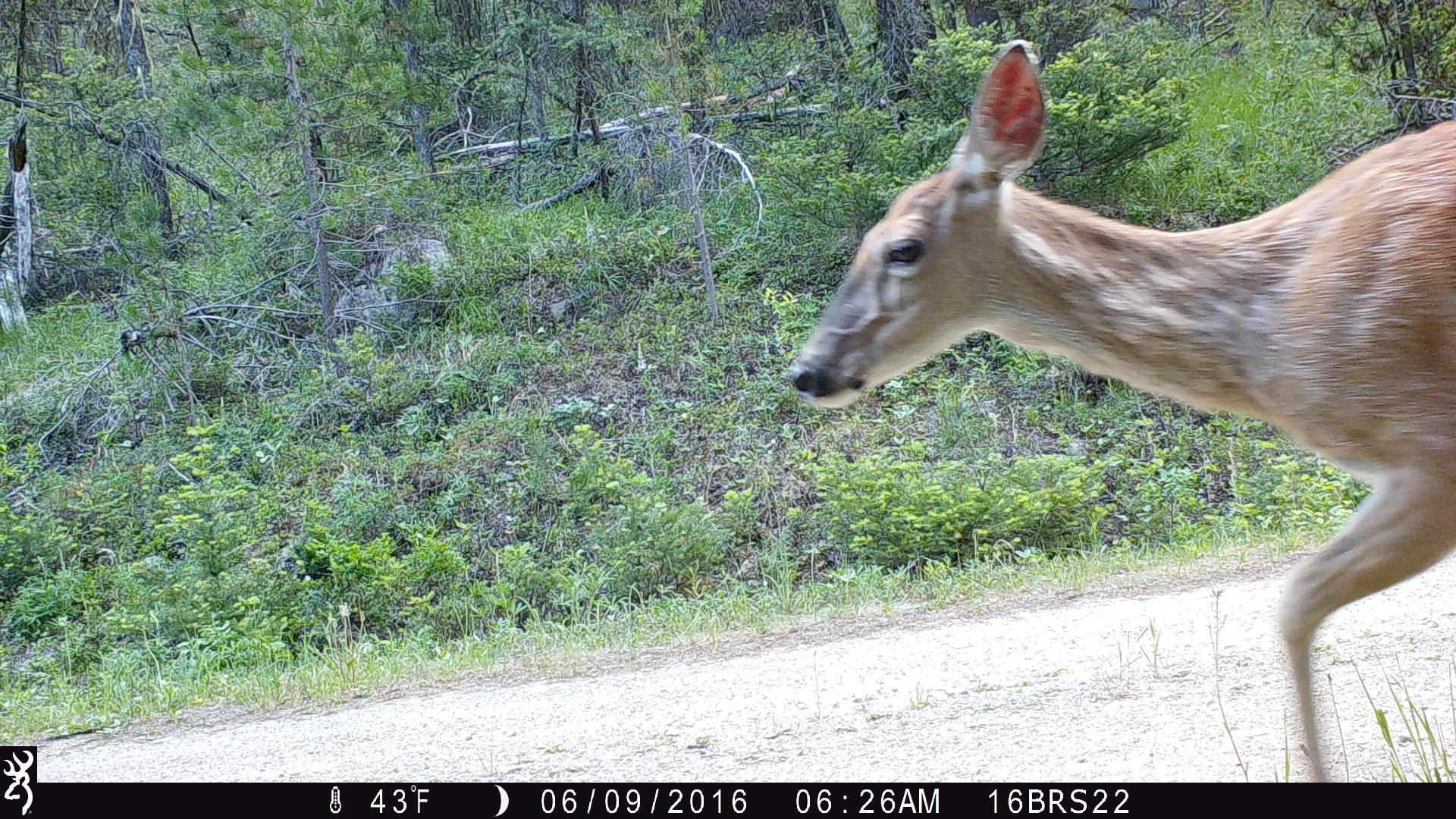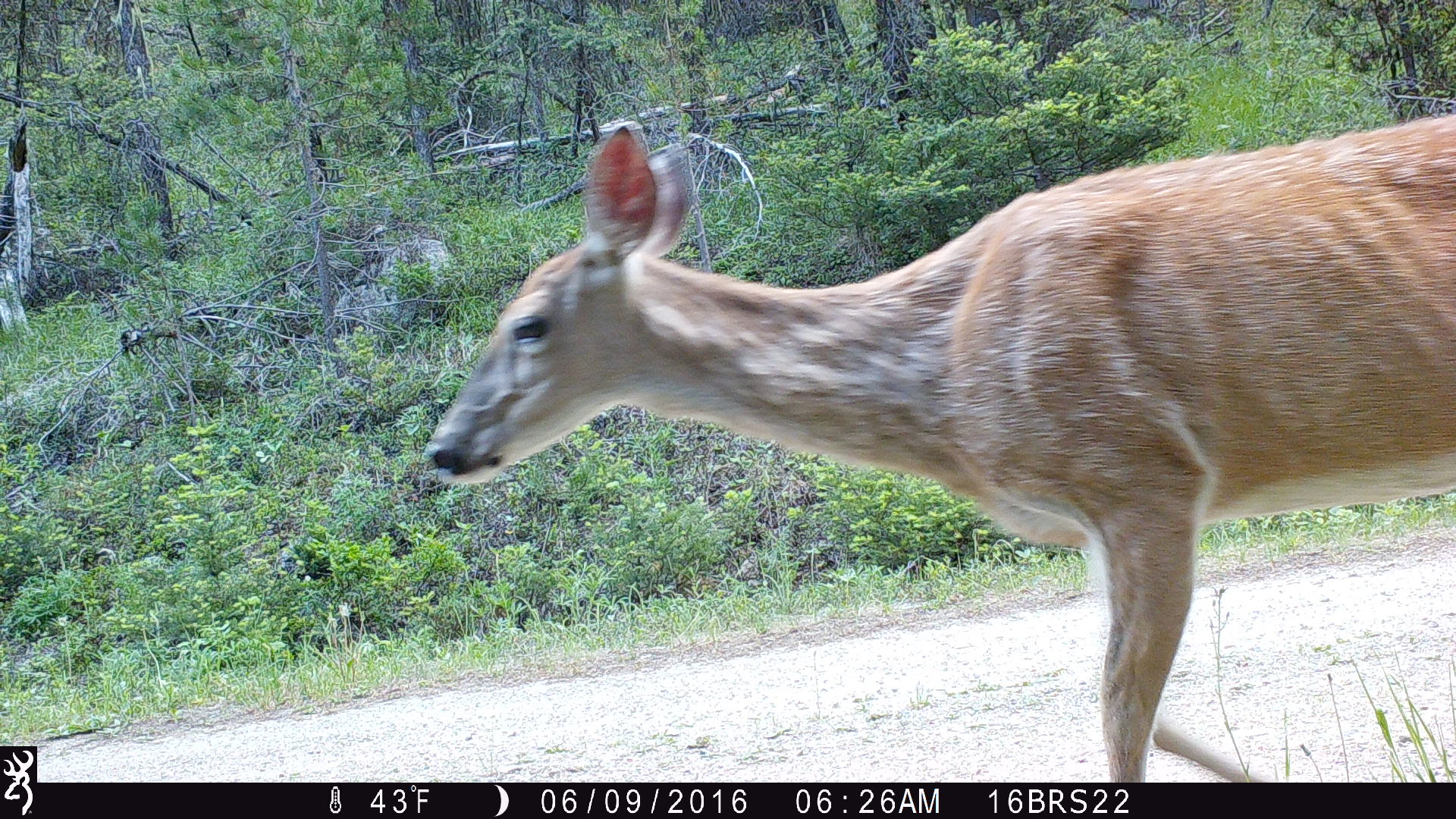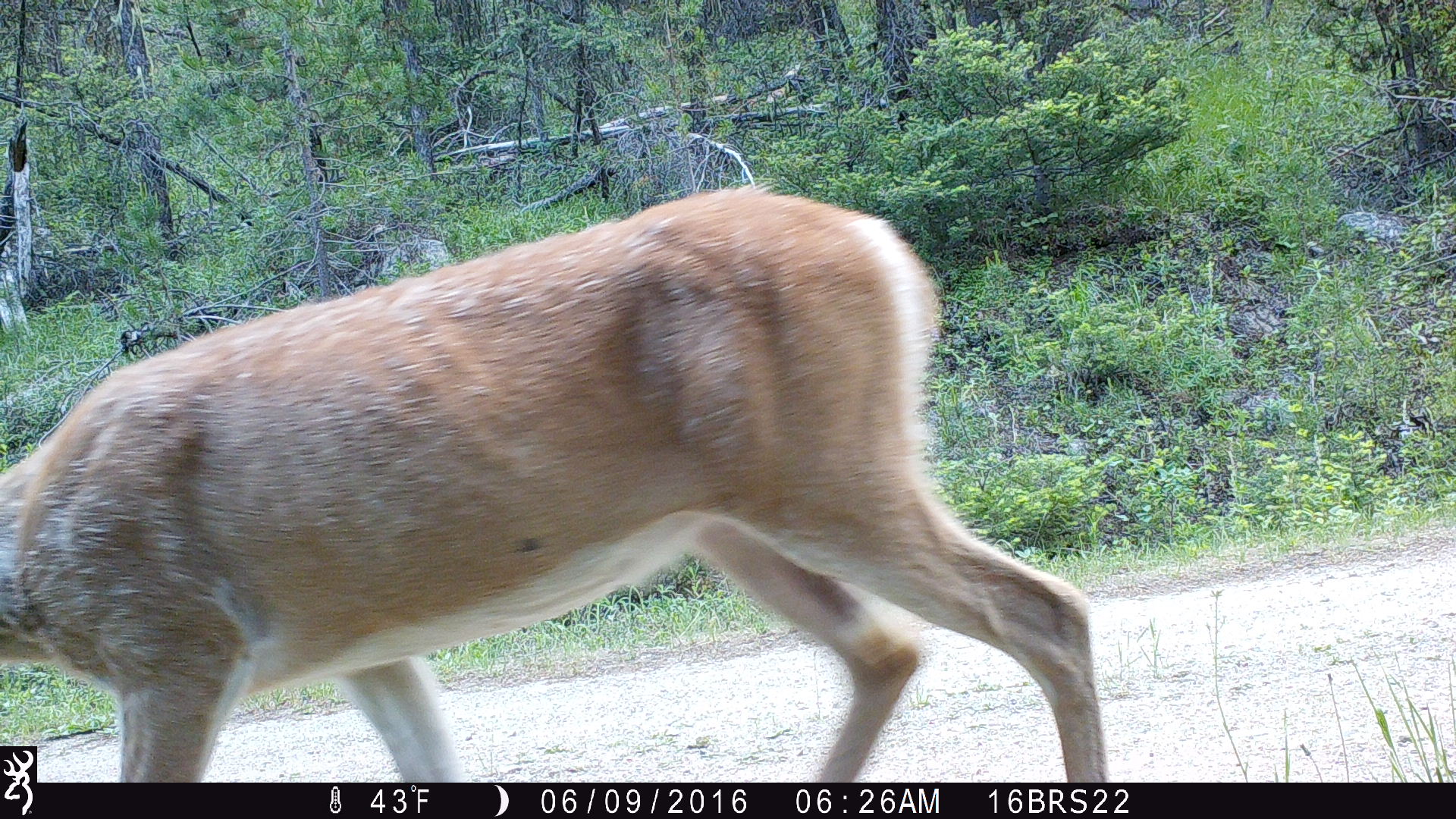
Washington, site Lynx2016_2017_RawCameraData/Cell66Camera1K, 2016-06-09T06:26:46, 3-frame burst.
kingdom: Animalia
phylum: Chordata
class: Mammalia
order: Artiodactyla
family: Cervidae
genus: Odocoileus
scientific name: Odocoileus virginianus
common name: white-tailed deer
Odocoileus virginianus (white-tailed deer). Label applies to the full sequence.